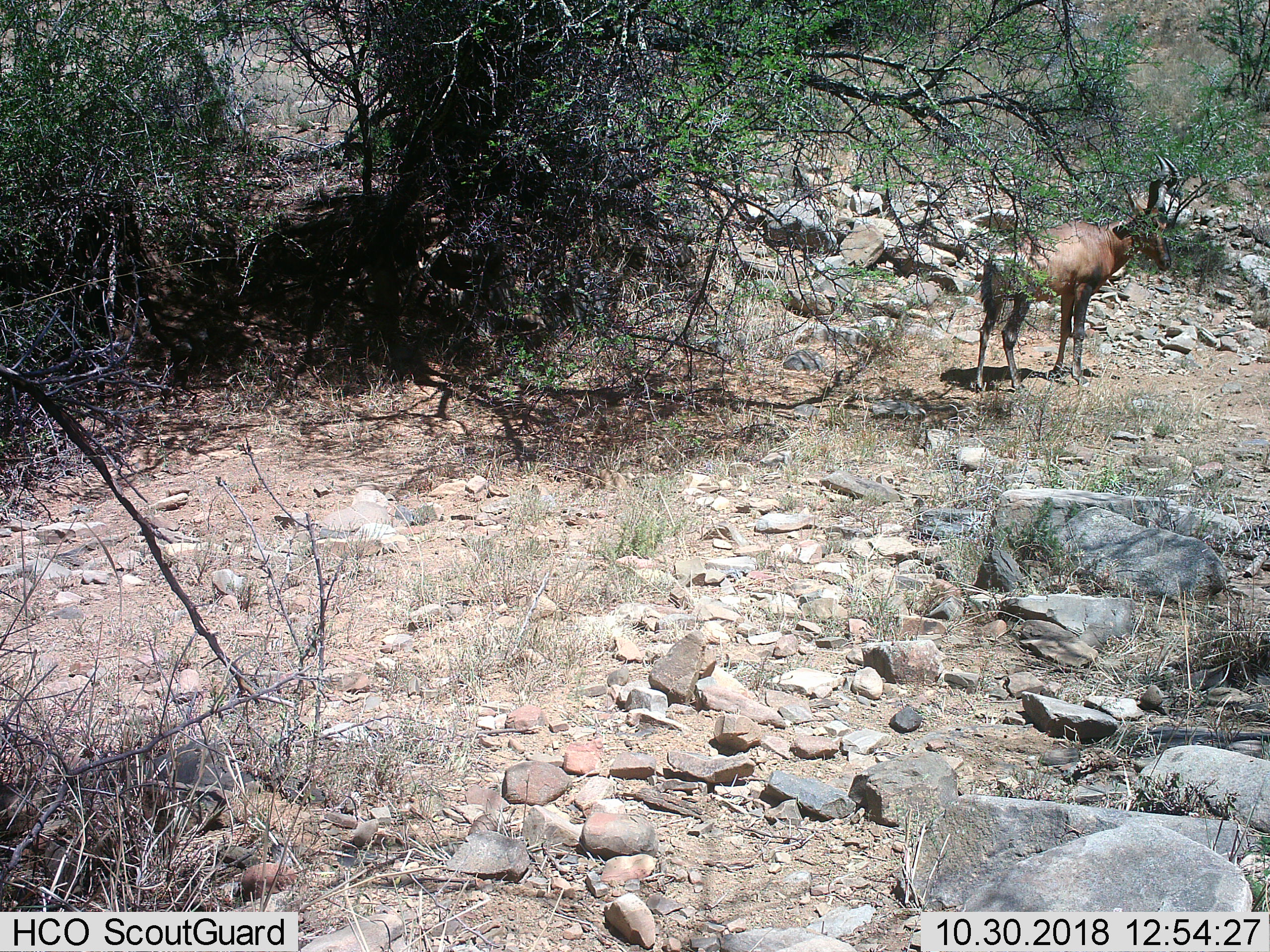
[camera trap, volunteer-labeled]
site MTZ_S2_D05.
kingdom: Animalia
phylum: Chordata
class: Mammalia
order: Artiodactyla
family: Bovidae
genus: Alcelaphus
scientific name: Alcelaphus buselaphus caama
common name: red hartebeest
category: hartebeestred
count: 1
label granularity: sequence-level